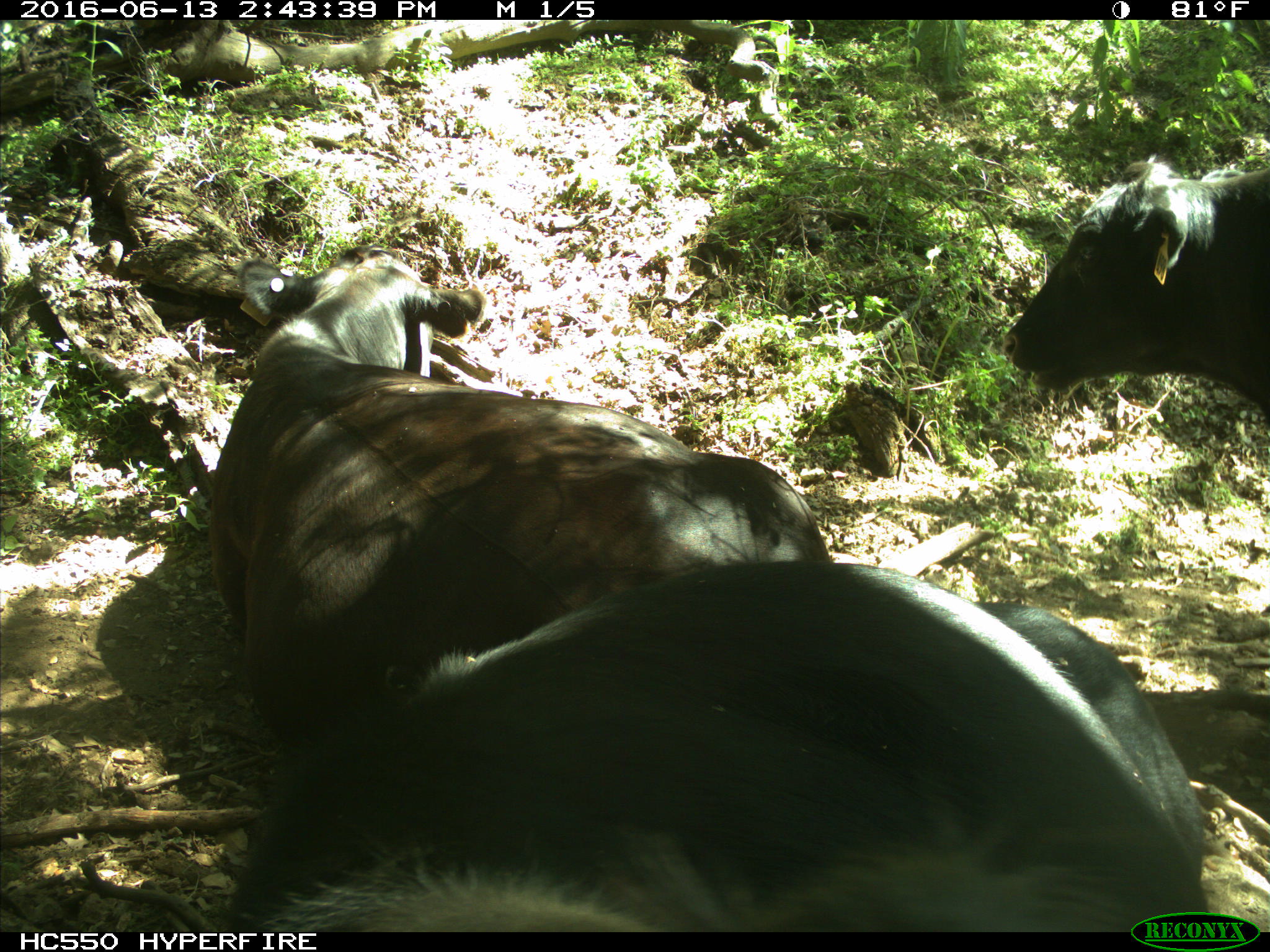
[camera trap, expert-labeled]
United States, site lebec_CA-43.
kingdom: Animalia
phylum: Chordata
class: Mammalia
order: Artiodactyla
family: Bovidae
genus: Bos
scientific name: Bos taurus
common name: domestic cow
Bos taurus (domestic cow).